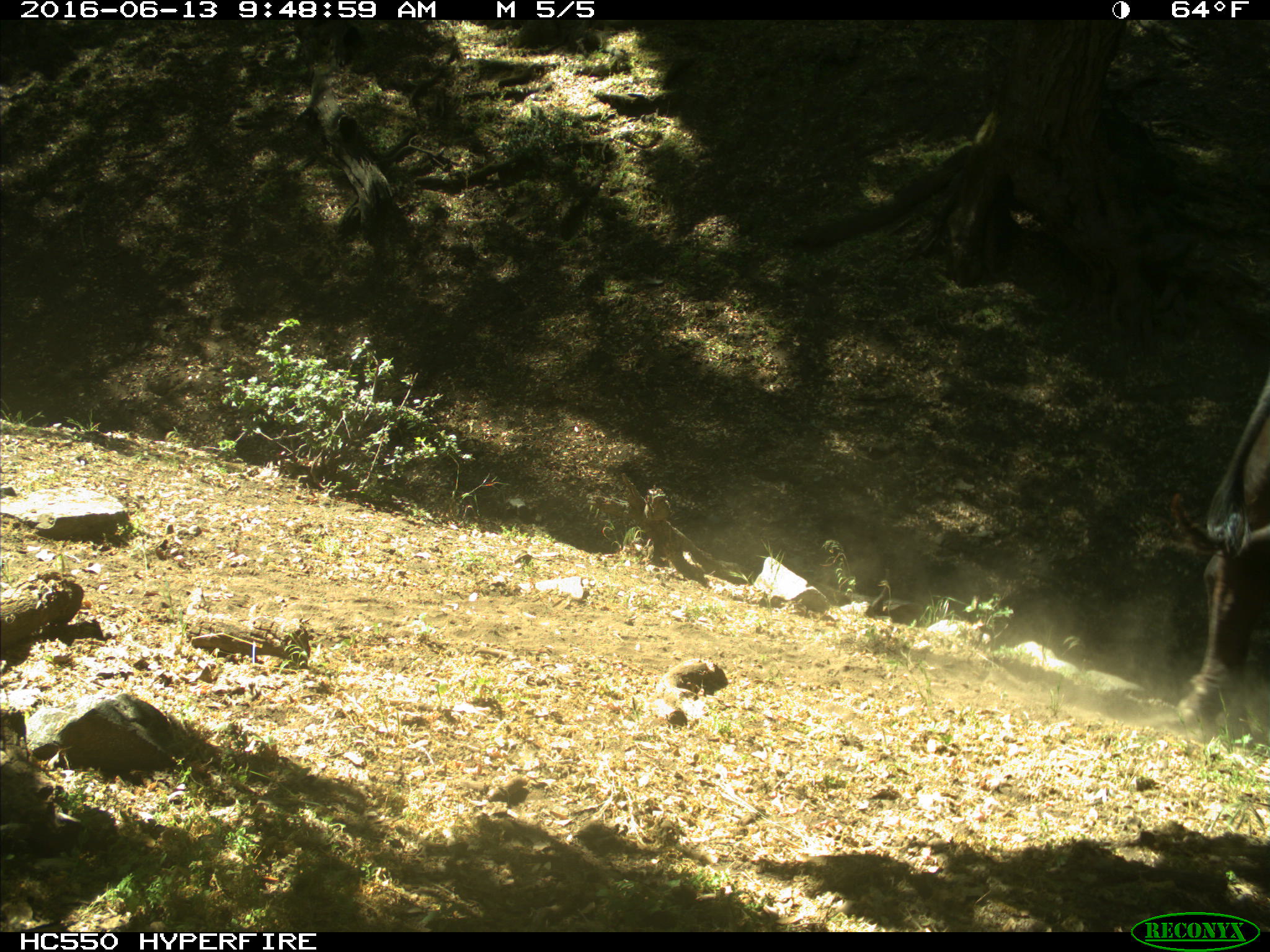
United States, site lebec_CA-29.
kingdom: Animalia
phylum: Chordata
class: Mammalia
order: Artiodactyla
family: Bovidae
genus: Bos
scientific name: Bos taurus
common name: domestic cow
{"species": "Bos taurus (domestic cow)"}